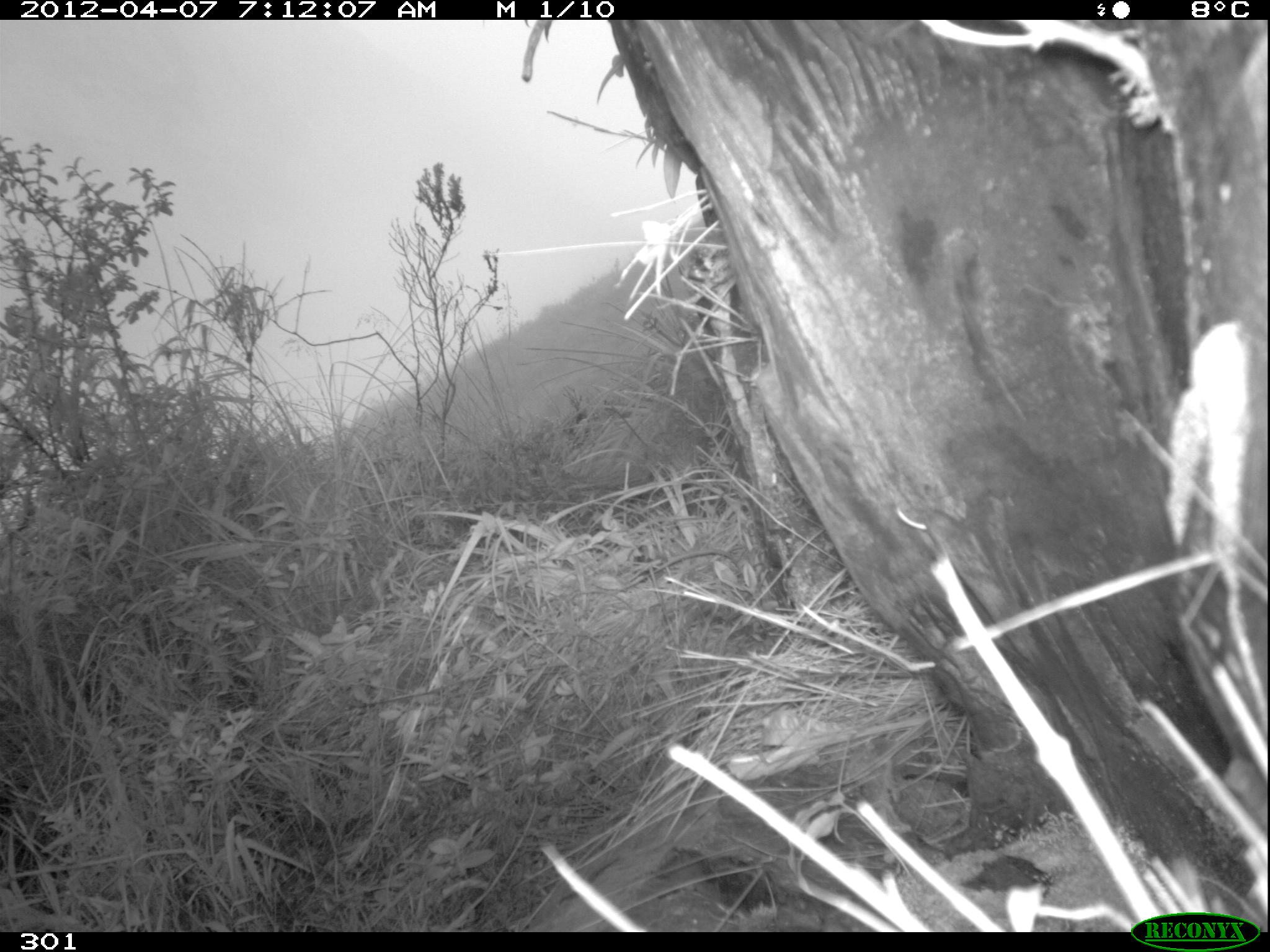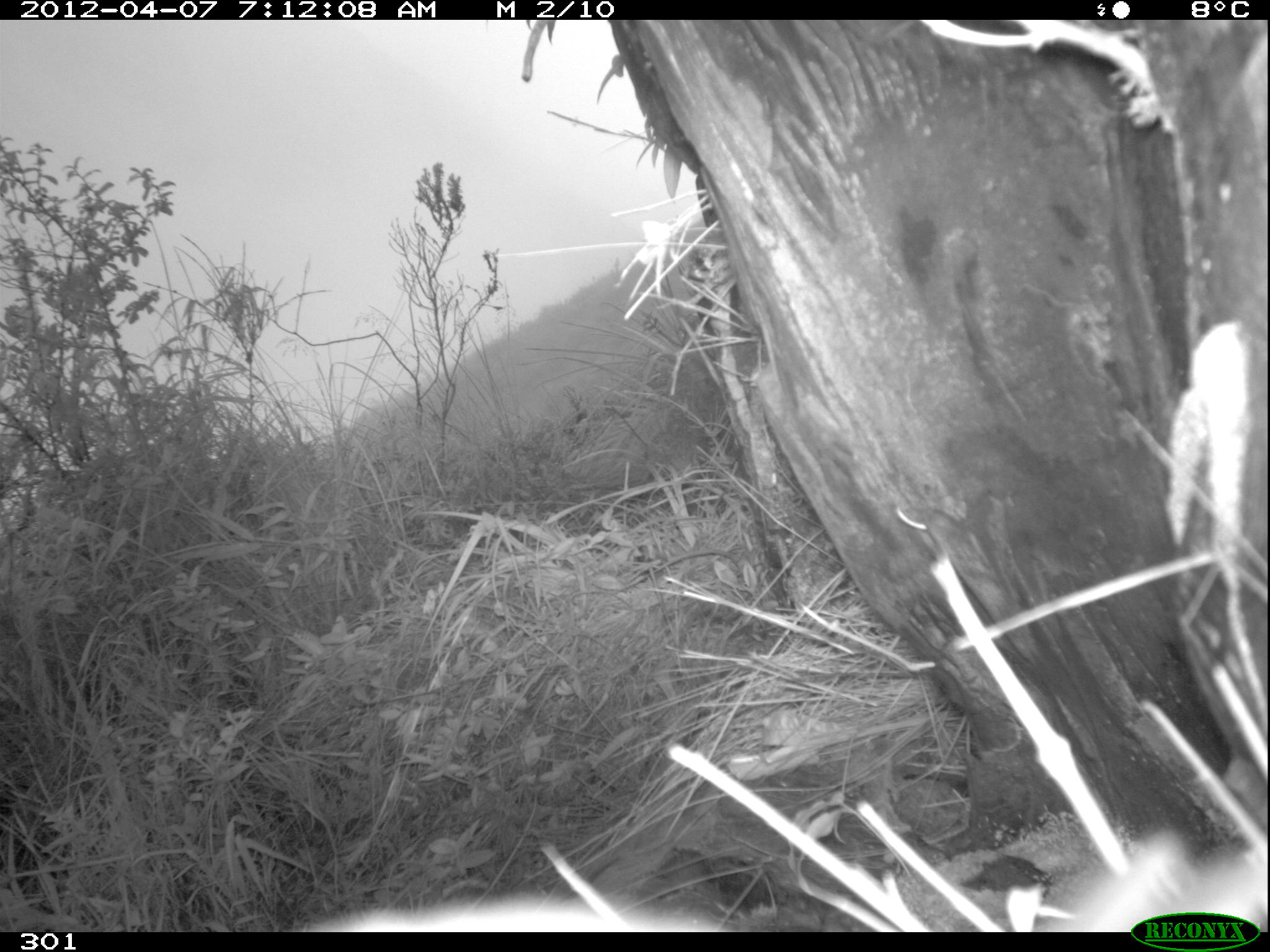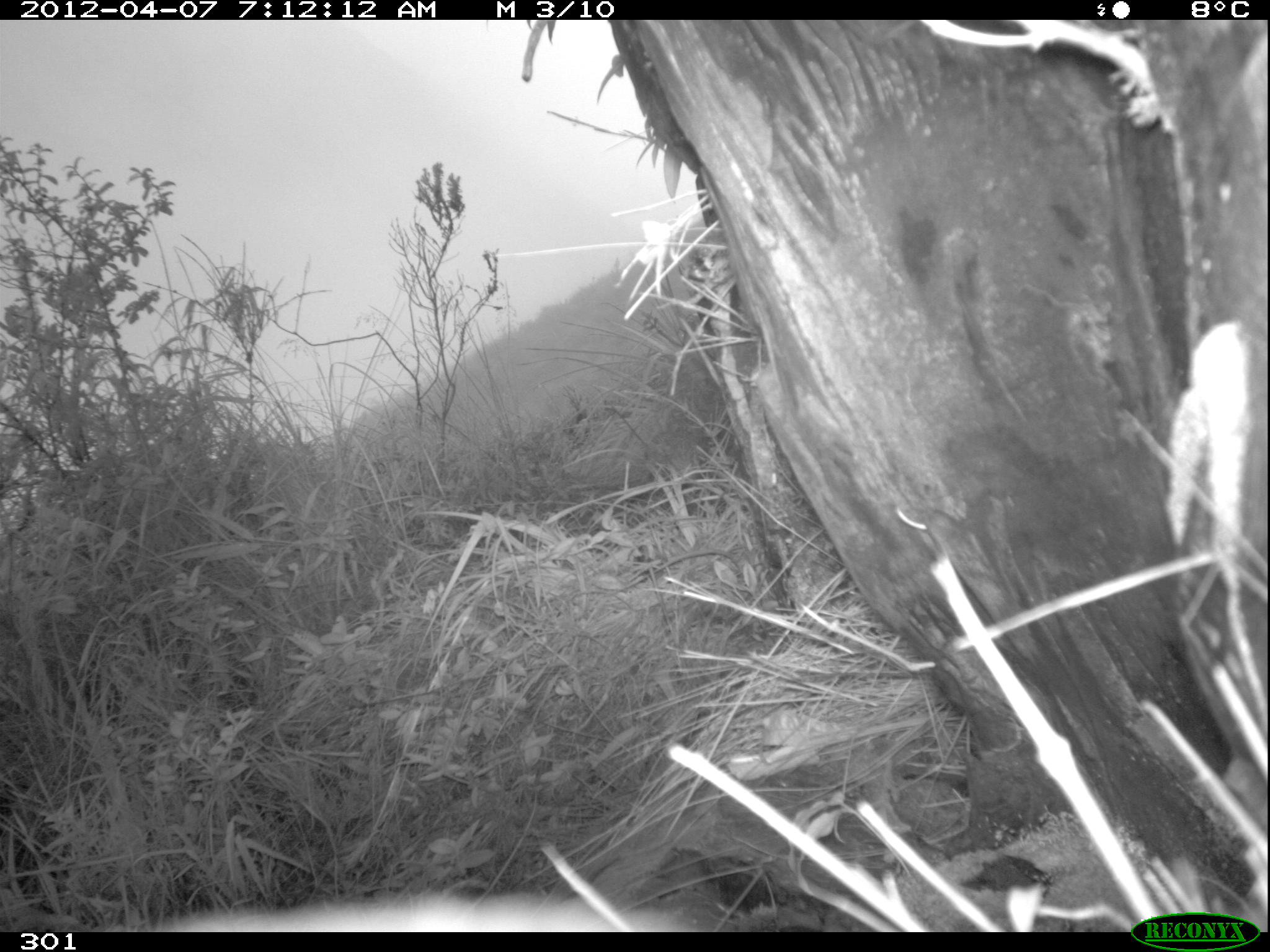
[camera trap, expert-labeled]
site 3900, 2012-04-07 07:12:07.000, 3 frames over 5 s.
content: unidentified animal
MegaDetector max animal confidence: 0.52